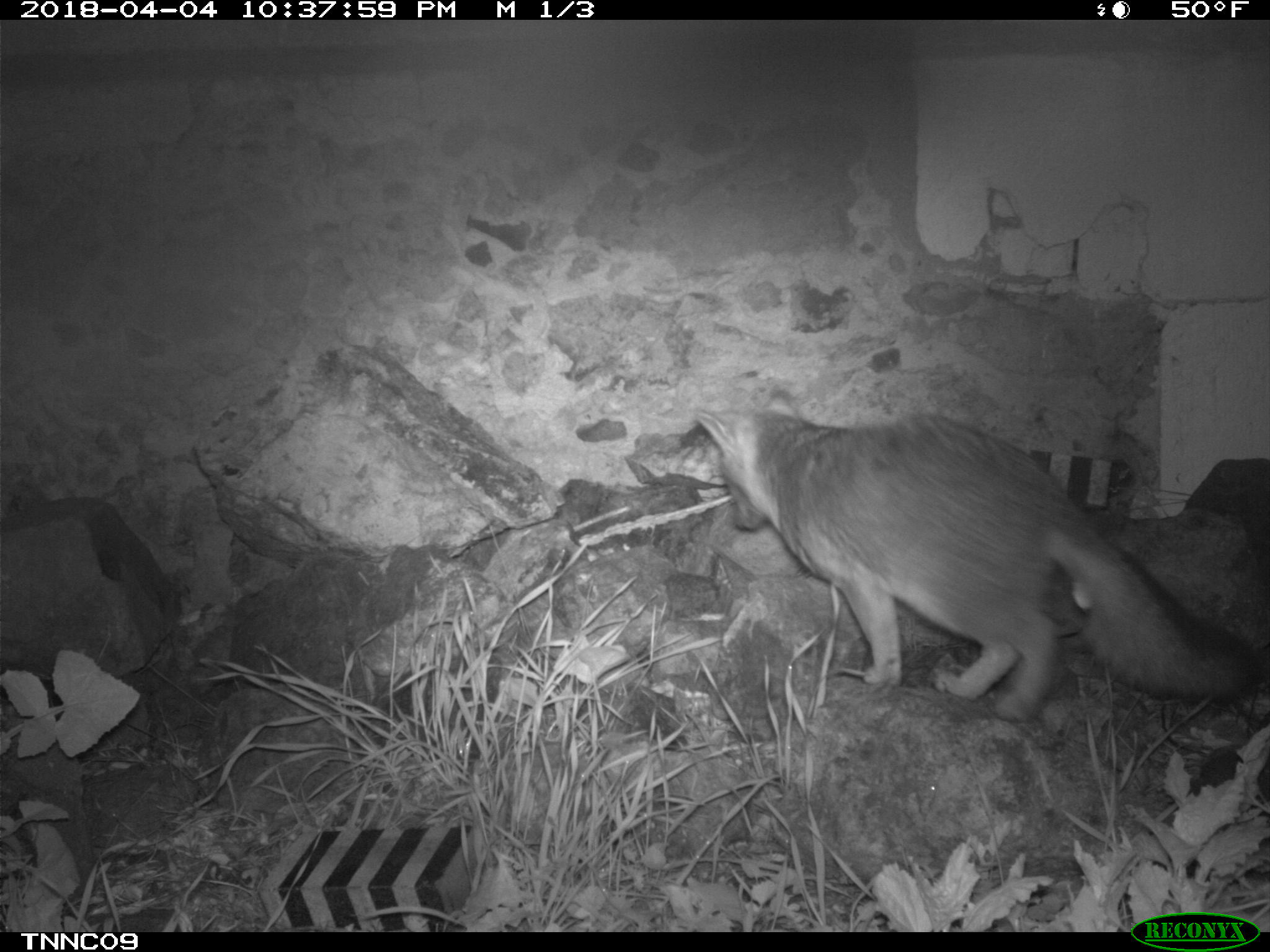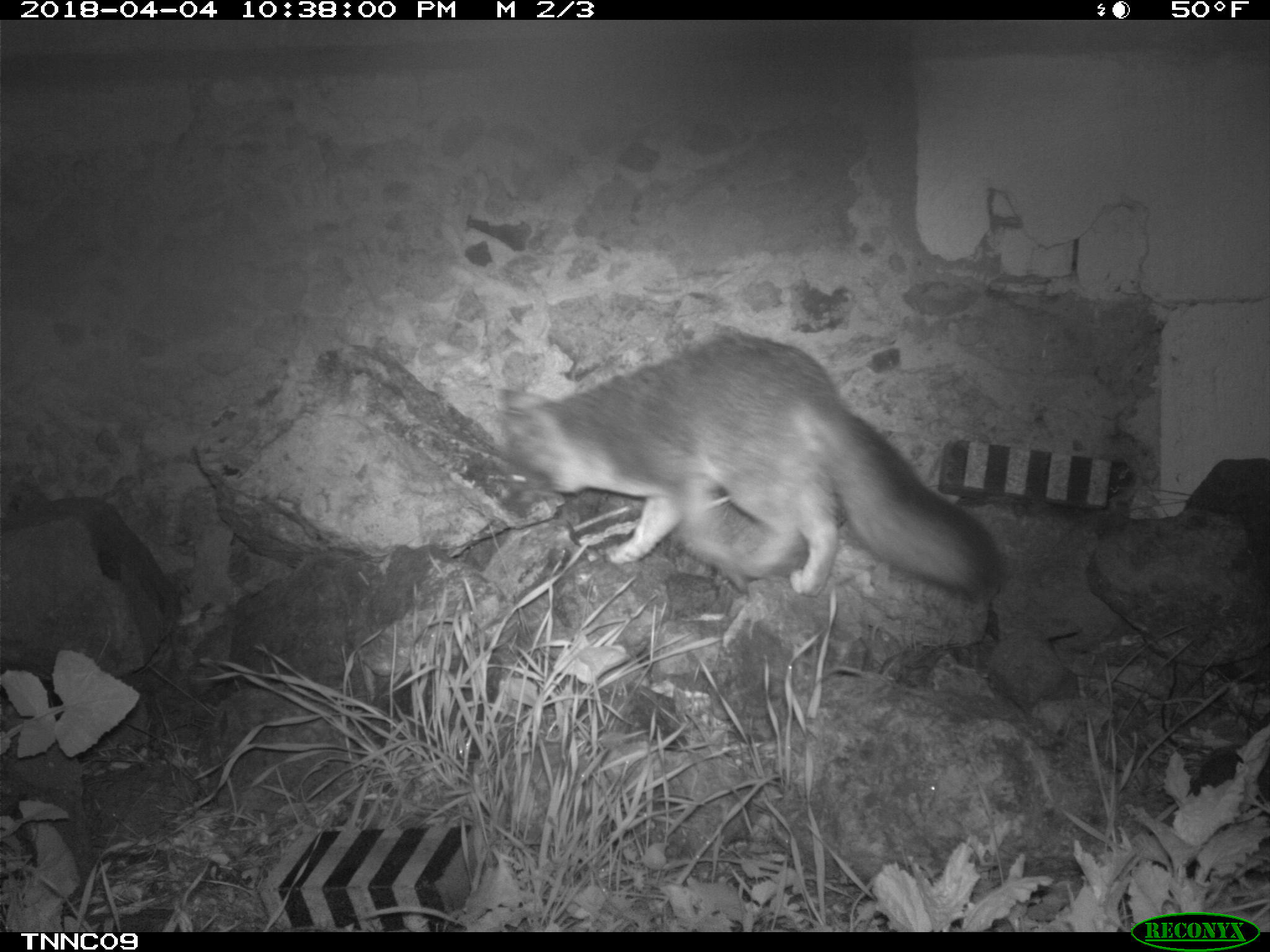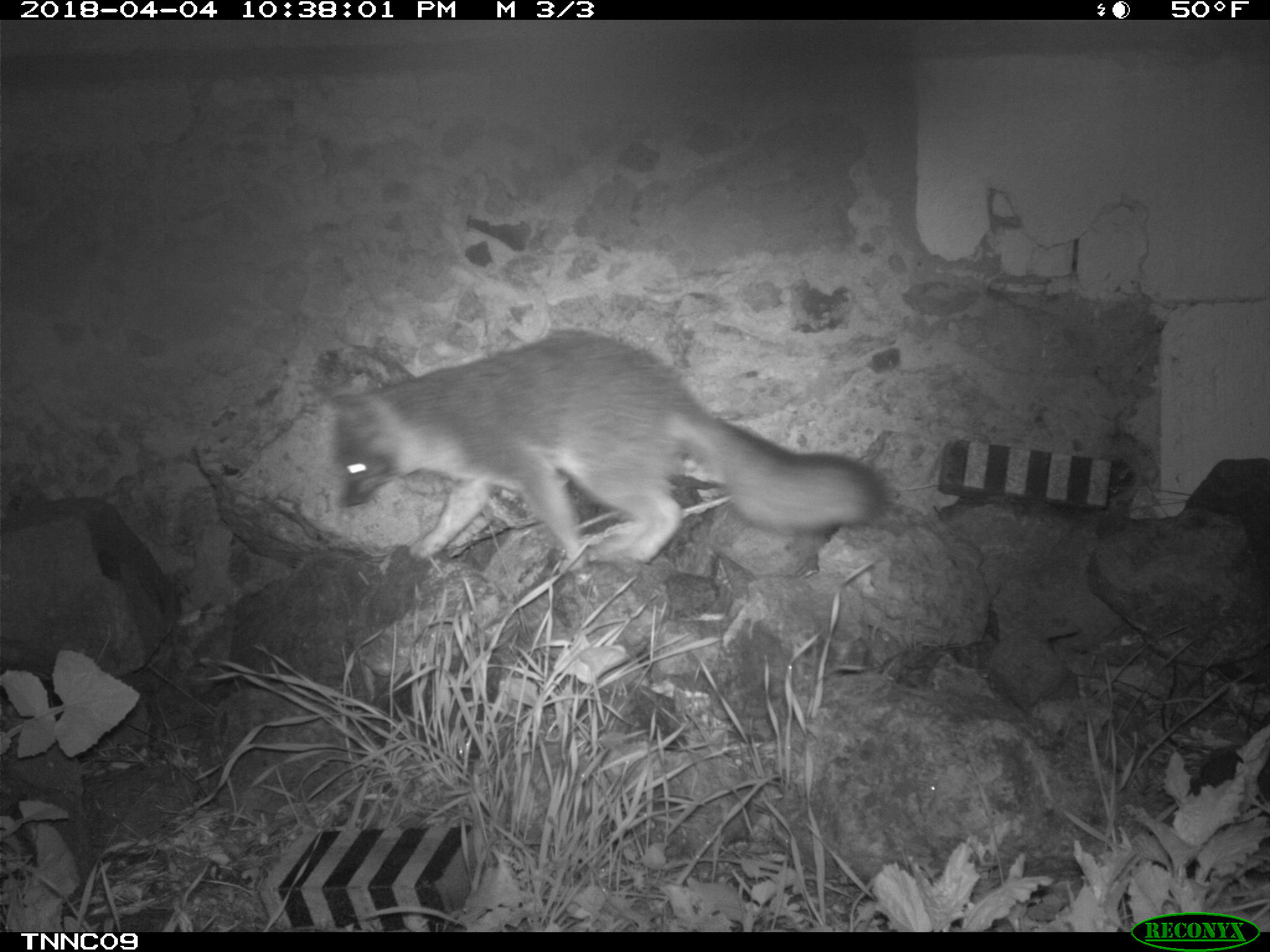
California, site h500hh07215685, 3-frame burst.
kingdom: Animalia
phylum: Chordata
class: Mammalia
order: Carnivora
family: Canidae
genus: Urocyon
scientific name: Urocyon littoralis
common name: island fox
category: fox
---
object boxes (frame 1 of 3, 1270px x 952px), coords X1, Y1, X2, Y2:
fox: 696, 390, 1261, 722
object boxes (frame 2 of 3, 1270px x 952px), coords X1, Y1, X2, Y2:
fox: 492, 334, 1003, 597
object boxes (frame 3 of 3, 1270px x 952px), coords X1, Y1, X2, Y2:
fox: 326, 329, 889, 573